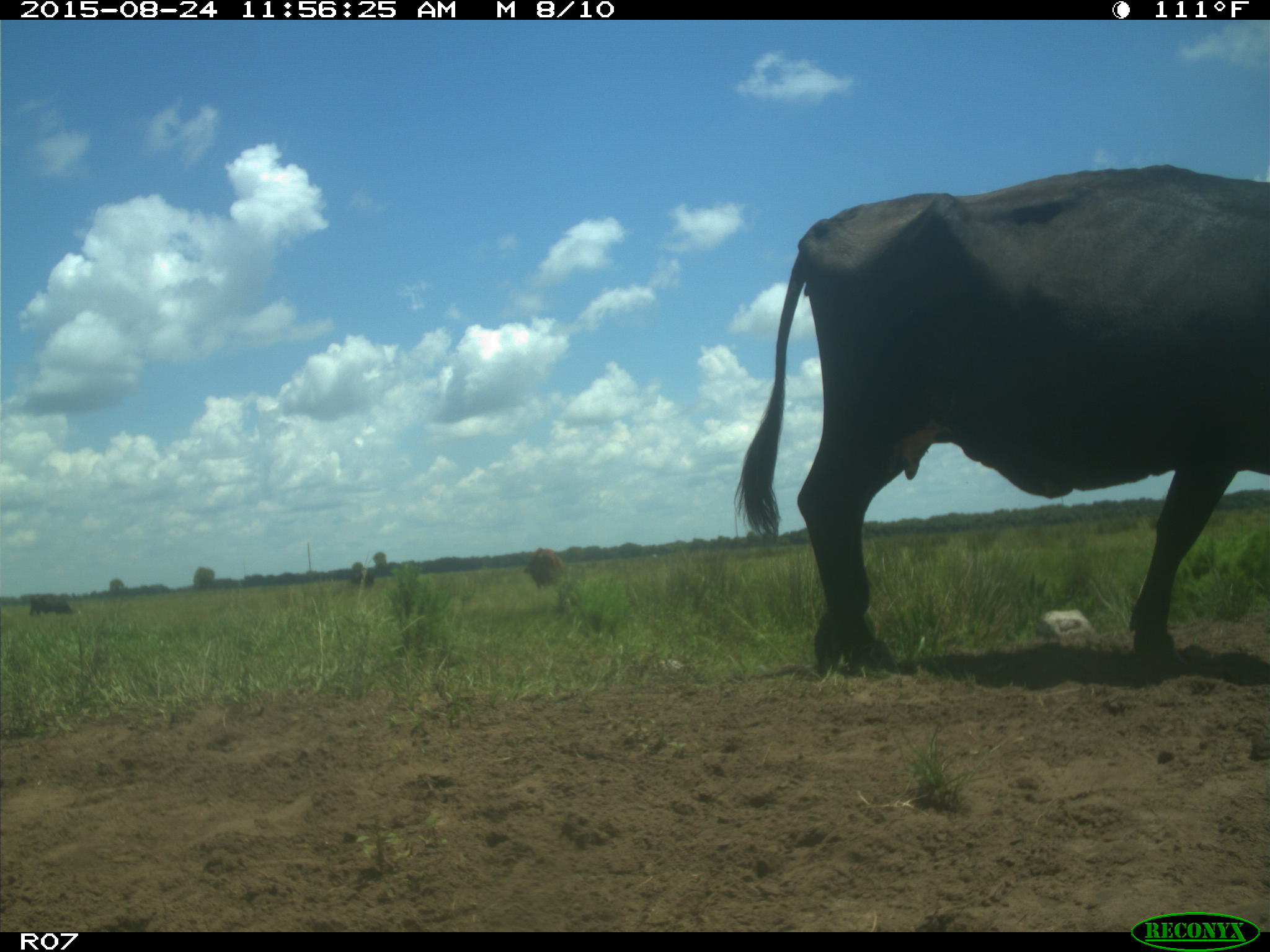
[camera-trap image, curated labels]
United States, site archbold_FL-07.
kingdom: Animalia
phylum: Chordata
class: Mammalia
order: Artiodactyla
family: Bovidae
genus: Bos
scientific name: Bos taurus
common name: domestic cow